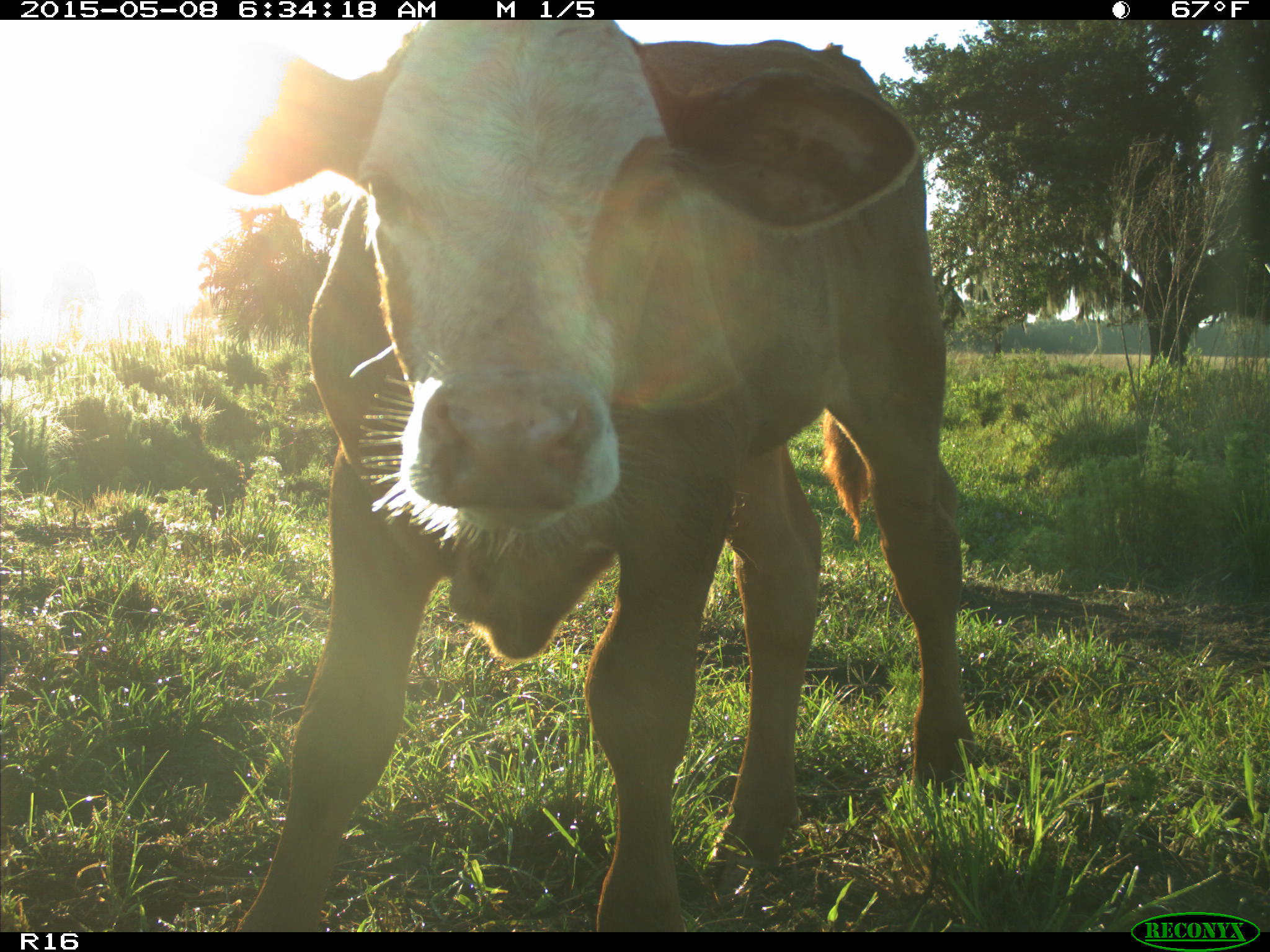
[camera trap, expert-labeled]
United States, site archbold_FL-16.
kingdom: Animalia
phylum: Chordata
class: Mammalia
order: Artiodactyla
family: Bovidae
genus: Bos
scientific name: Bos taurus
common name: domestic cow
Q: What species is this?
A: Bos taurus (domestic cow).